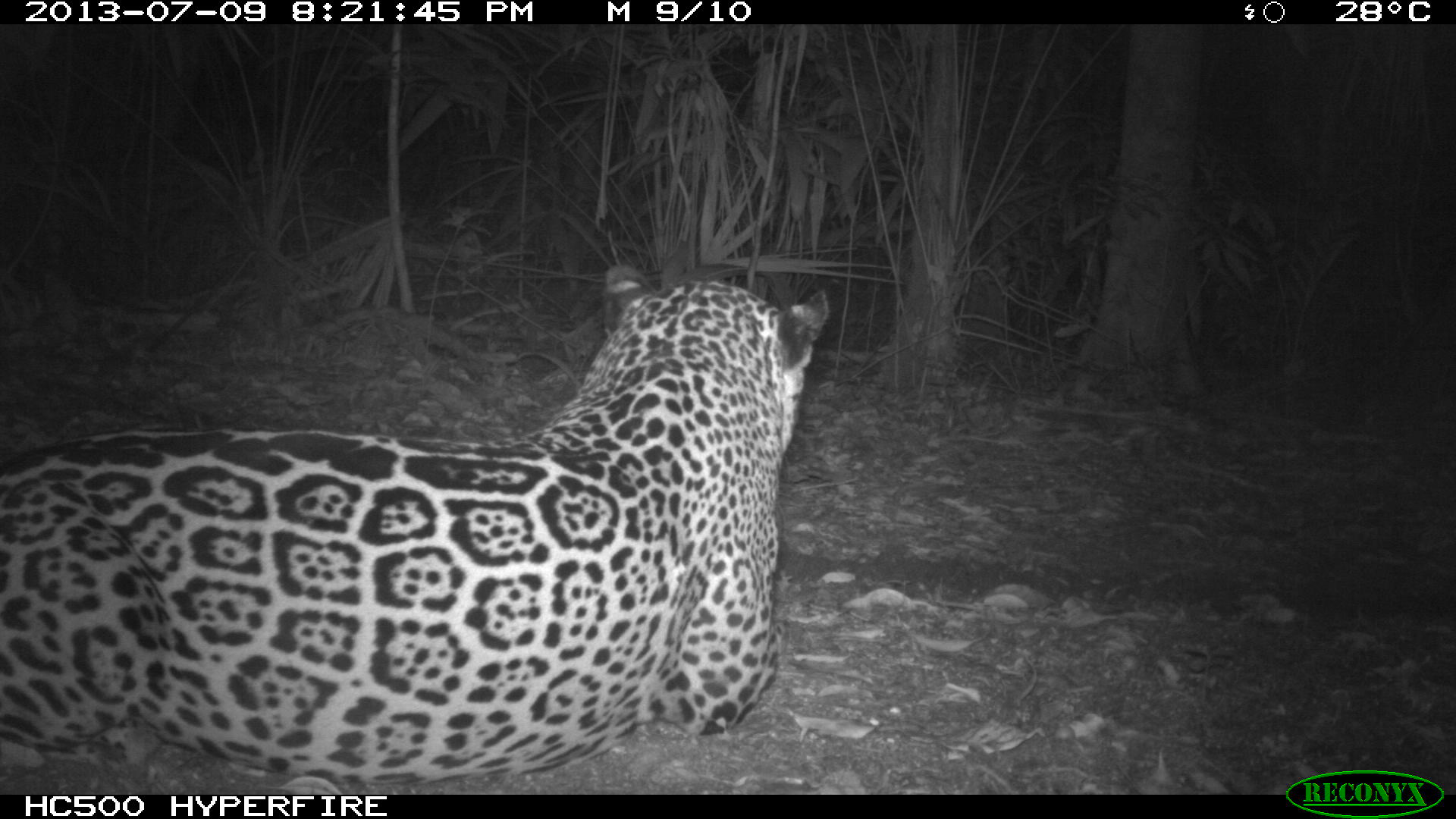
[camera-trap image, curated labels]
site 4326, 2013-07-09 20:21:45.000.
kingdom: Animalia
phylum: Chordata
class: Mammalia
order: Carnivora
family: Felidae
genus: Panthera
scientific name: Panthera onca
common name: jaguar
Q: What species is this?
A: Panthera onca (jaguar).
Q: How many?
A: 1.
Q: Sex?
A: Male.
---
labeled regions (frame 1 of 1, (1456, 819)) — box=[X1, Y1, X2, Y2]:
panthera onca: box=[0, 259, 831, 780]